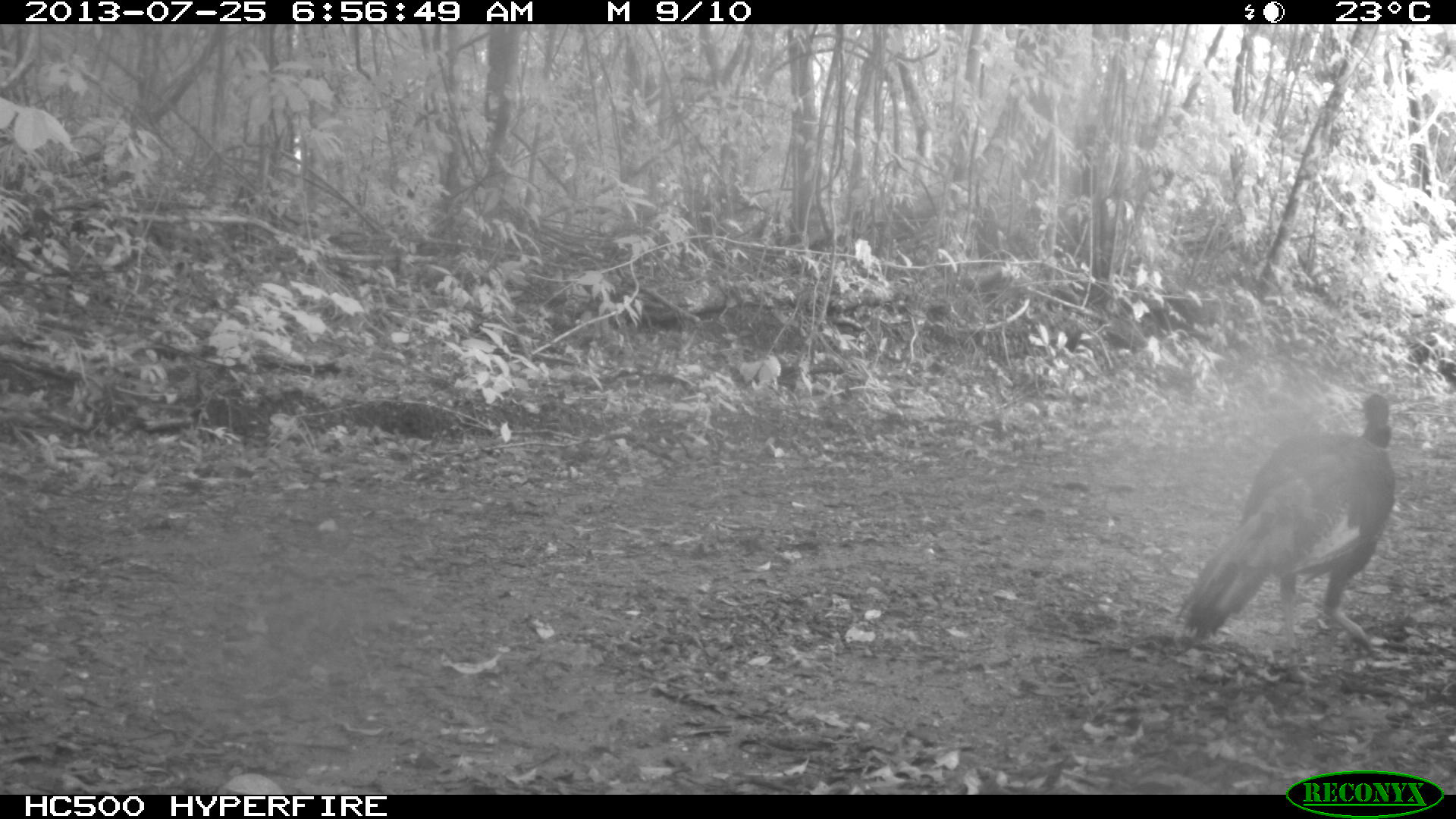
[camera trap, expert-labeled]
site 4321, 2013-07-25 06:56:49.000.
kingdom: Animalia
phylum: Chordata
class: Aves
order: Galliformes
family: Phasianidae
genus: Meleagris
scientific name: Meleagris ocellata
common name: ocellated turkey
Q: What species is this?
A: Meleagris ocellata (ocellated turkey).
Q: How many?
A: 1.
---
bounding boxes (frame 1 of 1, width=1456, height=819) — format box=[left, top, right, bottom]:
meleagris ocellata: box=[1174, 379, 1394, 655]